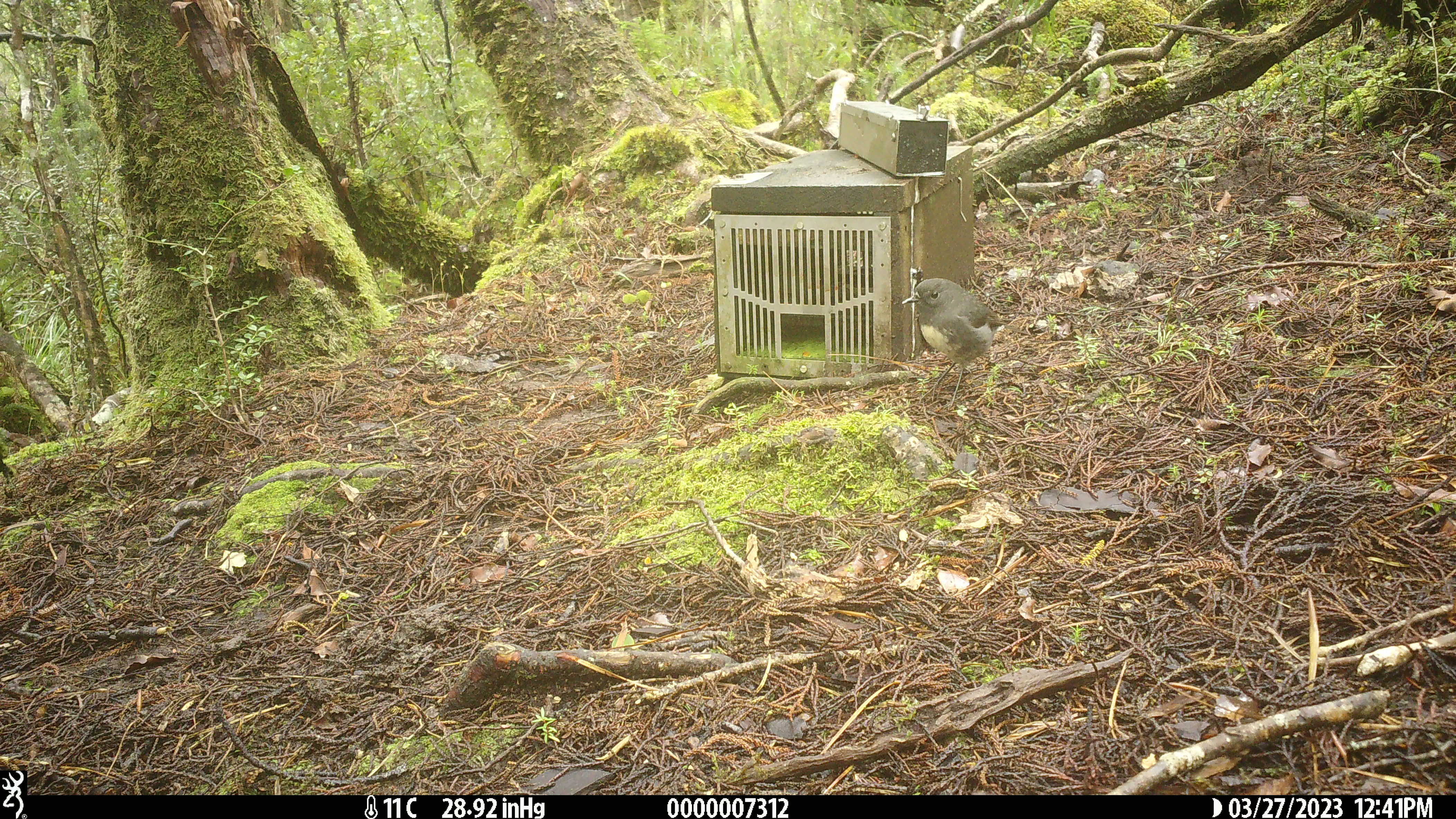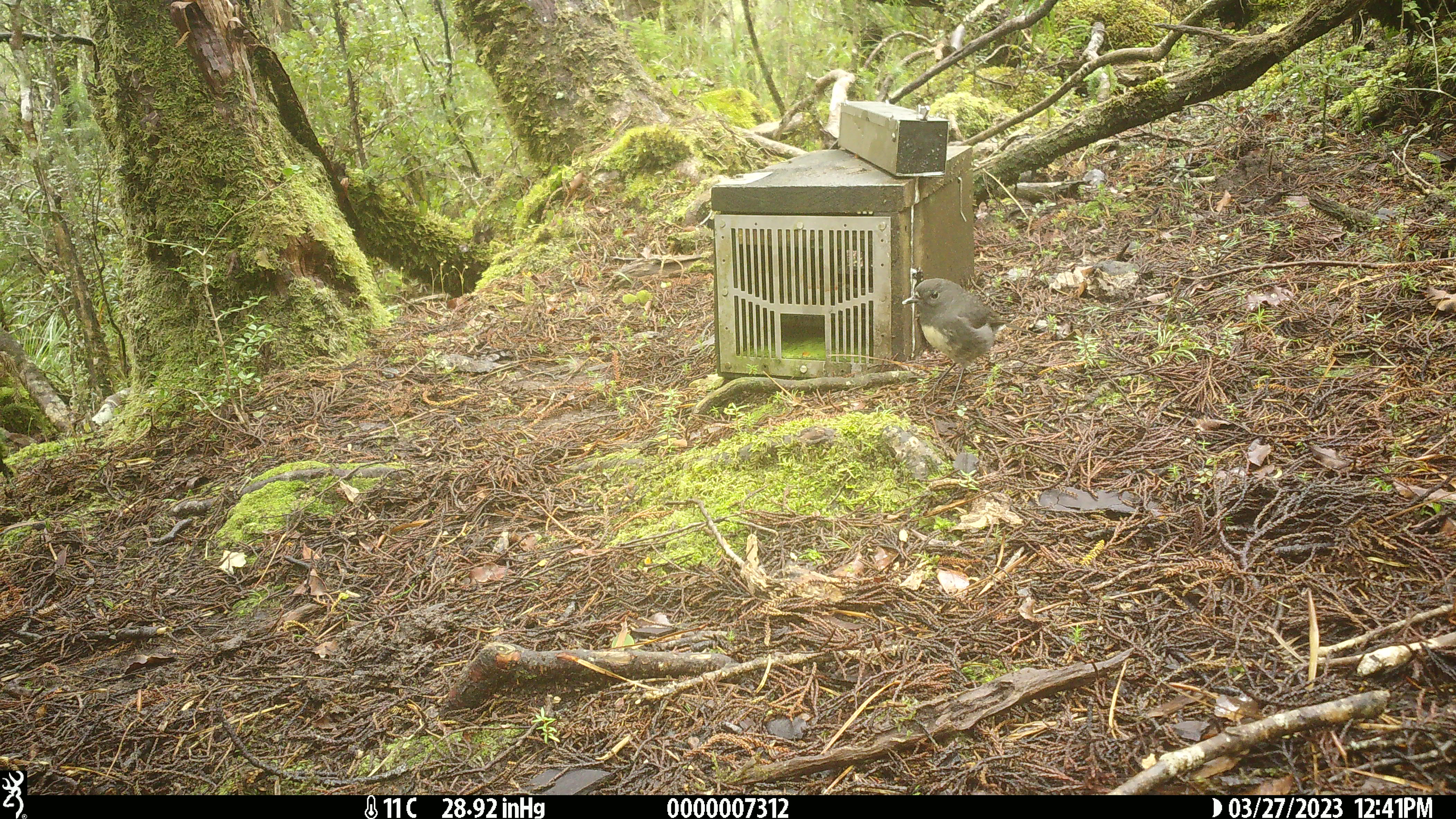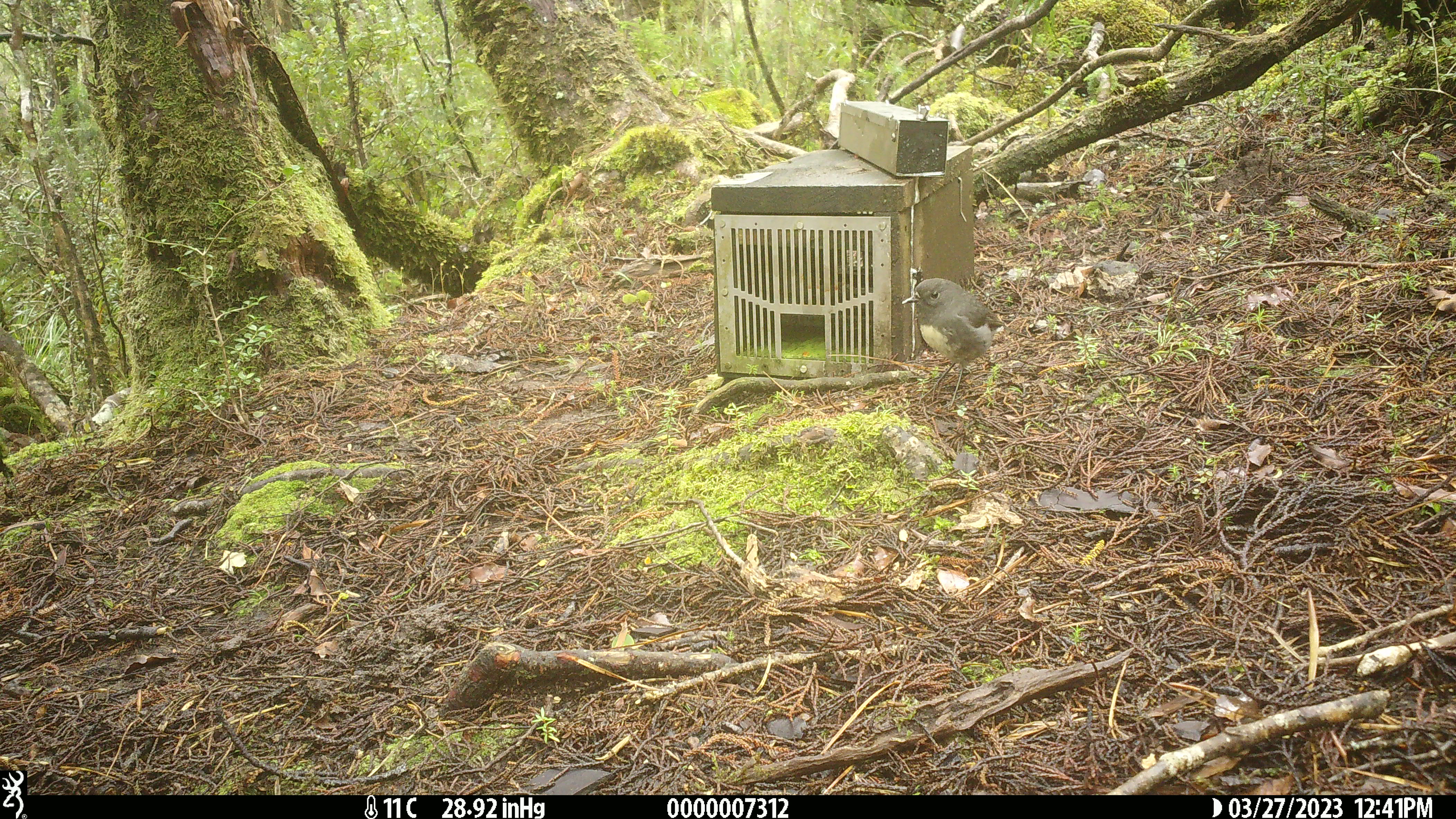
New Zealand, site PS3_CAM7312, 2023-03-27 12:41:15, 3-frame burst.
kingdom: Animalia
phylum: Chordata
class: Aves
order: Passeriformes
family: Petroicidae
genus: Petroica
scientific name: Petroica australis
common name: new zealand robin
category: robin